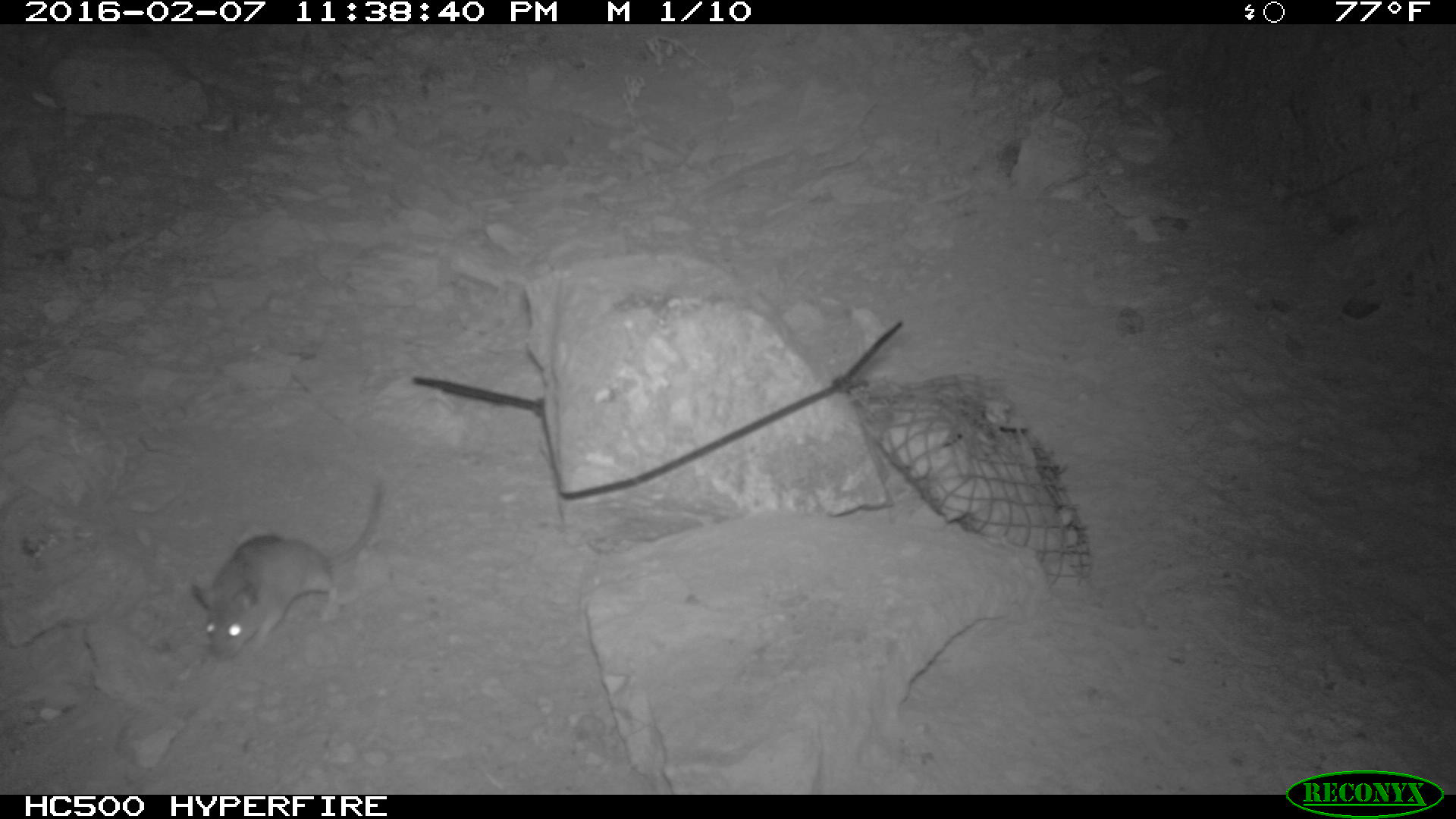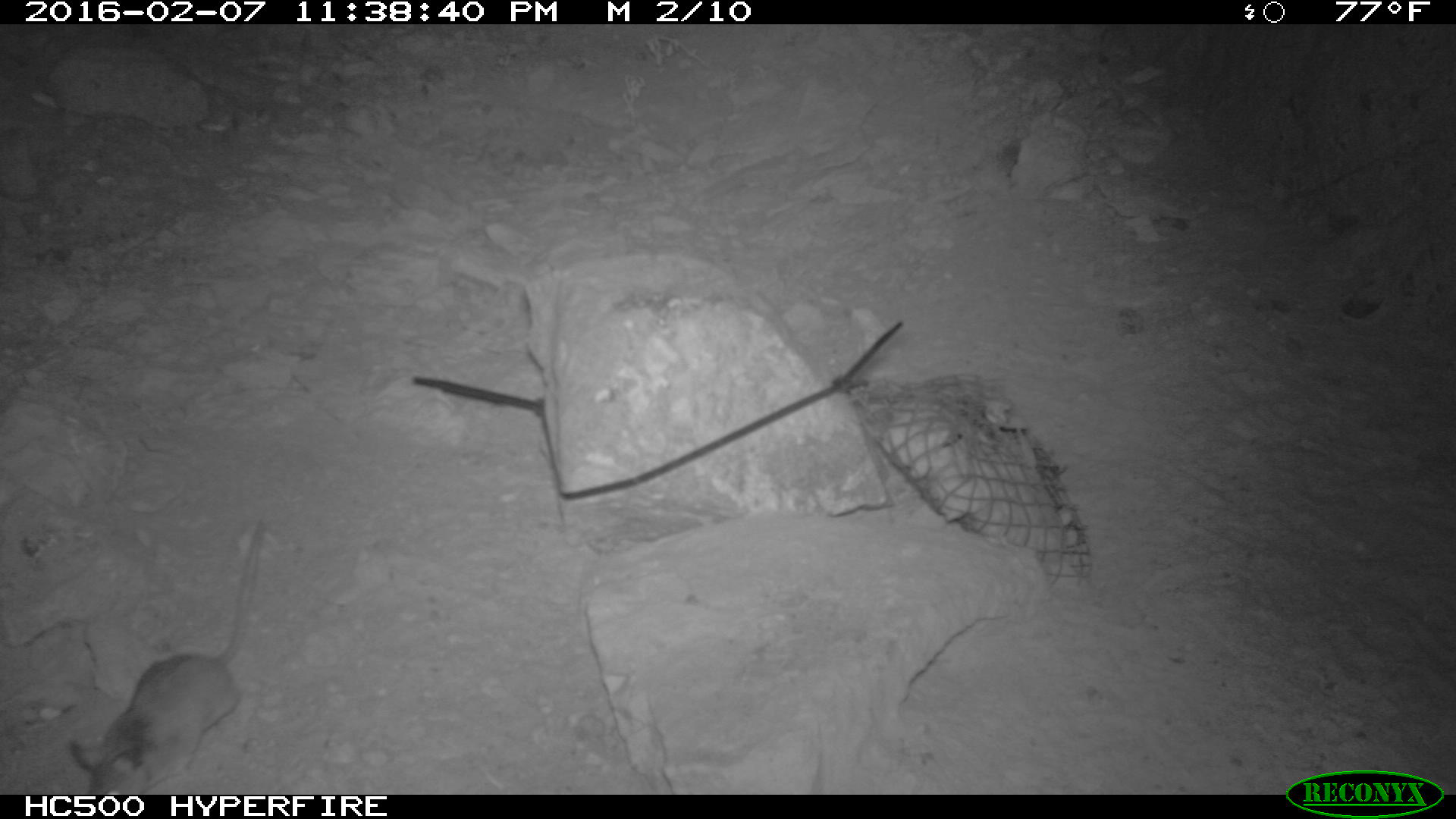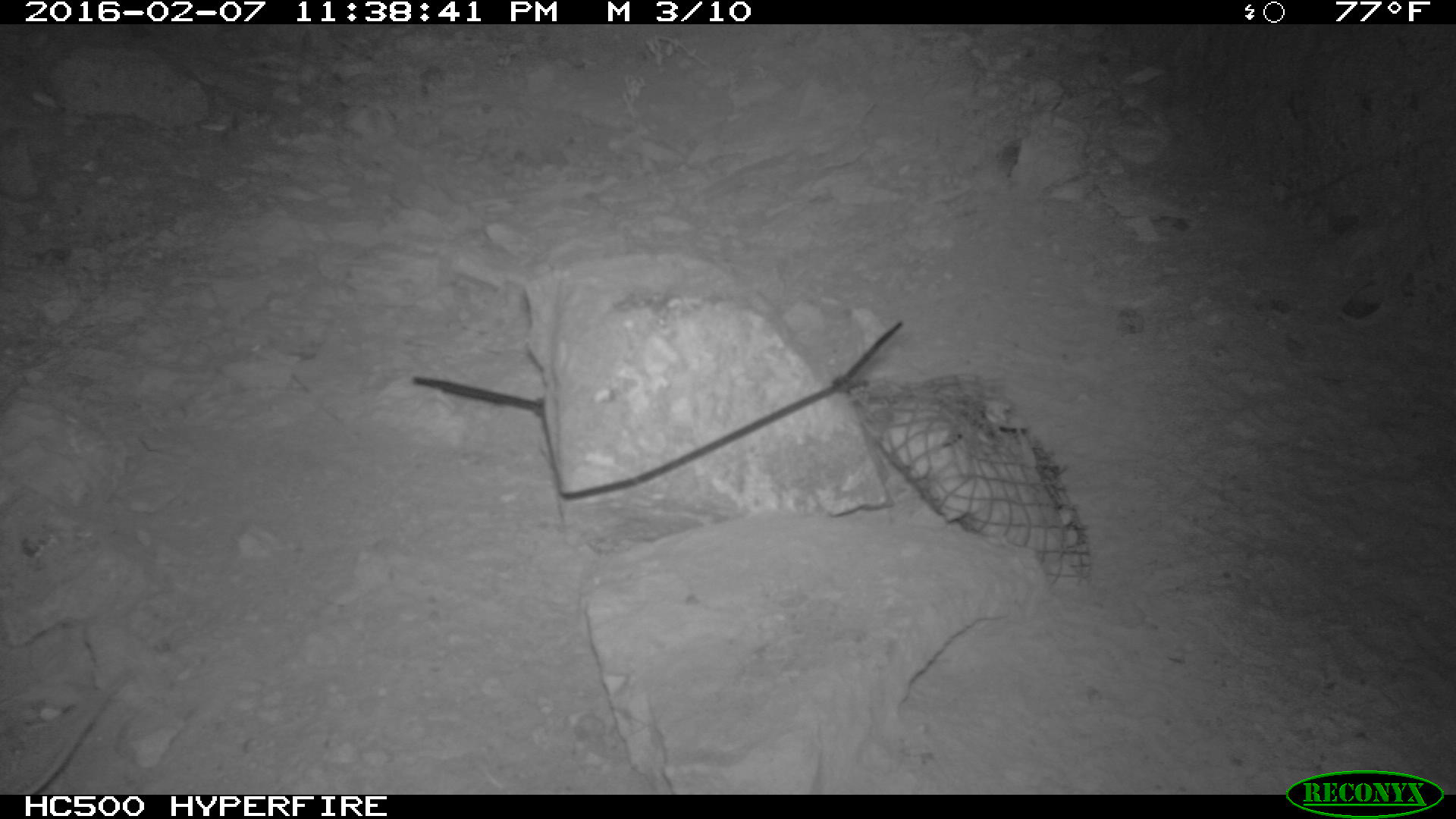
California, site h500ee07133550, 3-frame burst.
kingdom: Animalia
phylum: Chordata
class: Mammalia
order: Rodentia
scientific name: Rodentia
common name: rodent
Rodent (Rodentia).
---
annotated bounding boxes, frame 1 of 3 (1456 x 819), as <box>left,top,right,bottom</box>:
rodent: <box>189,480,383,659</box>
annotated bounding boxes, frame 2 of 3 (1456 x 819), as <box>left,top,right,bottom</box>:
rodent: <box>73,521,264,794</box>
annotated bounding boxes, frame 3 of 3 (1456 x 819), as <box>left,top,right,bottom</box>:
rodent: <box>21,673,127,795</box>